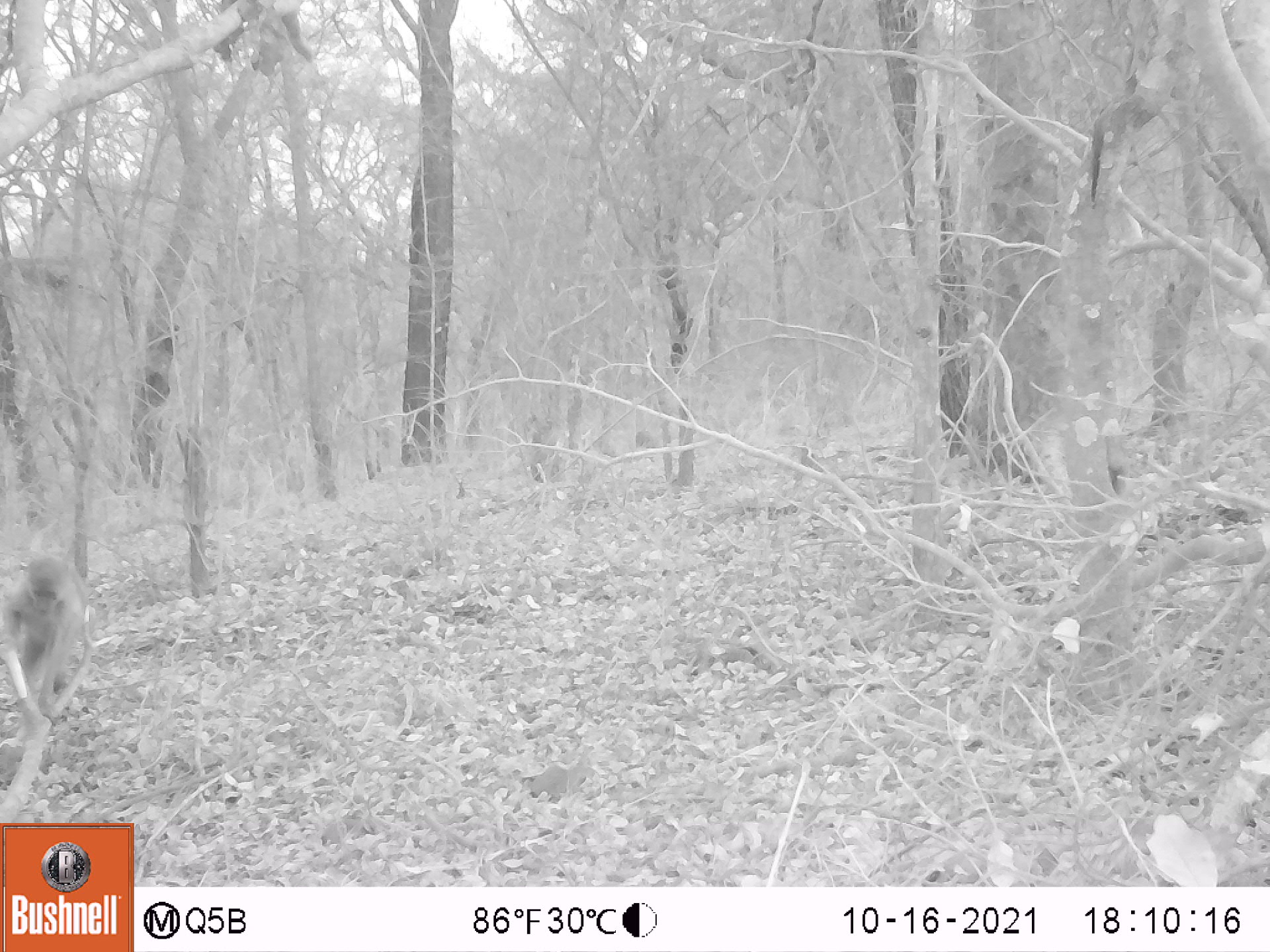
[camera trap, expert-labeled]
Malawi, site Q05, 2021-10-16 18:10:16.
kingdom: Animalia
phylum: Chordata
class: Mammalia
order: Primates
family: Cercopithecidae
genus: Papio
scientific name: Papio cynocephalus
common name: yellow baboon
Yellow baboon (Papio cynocephalus), count 1.